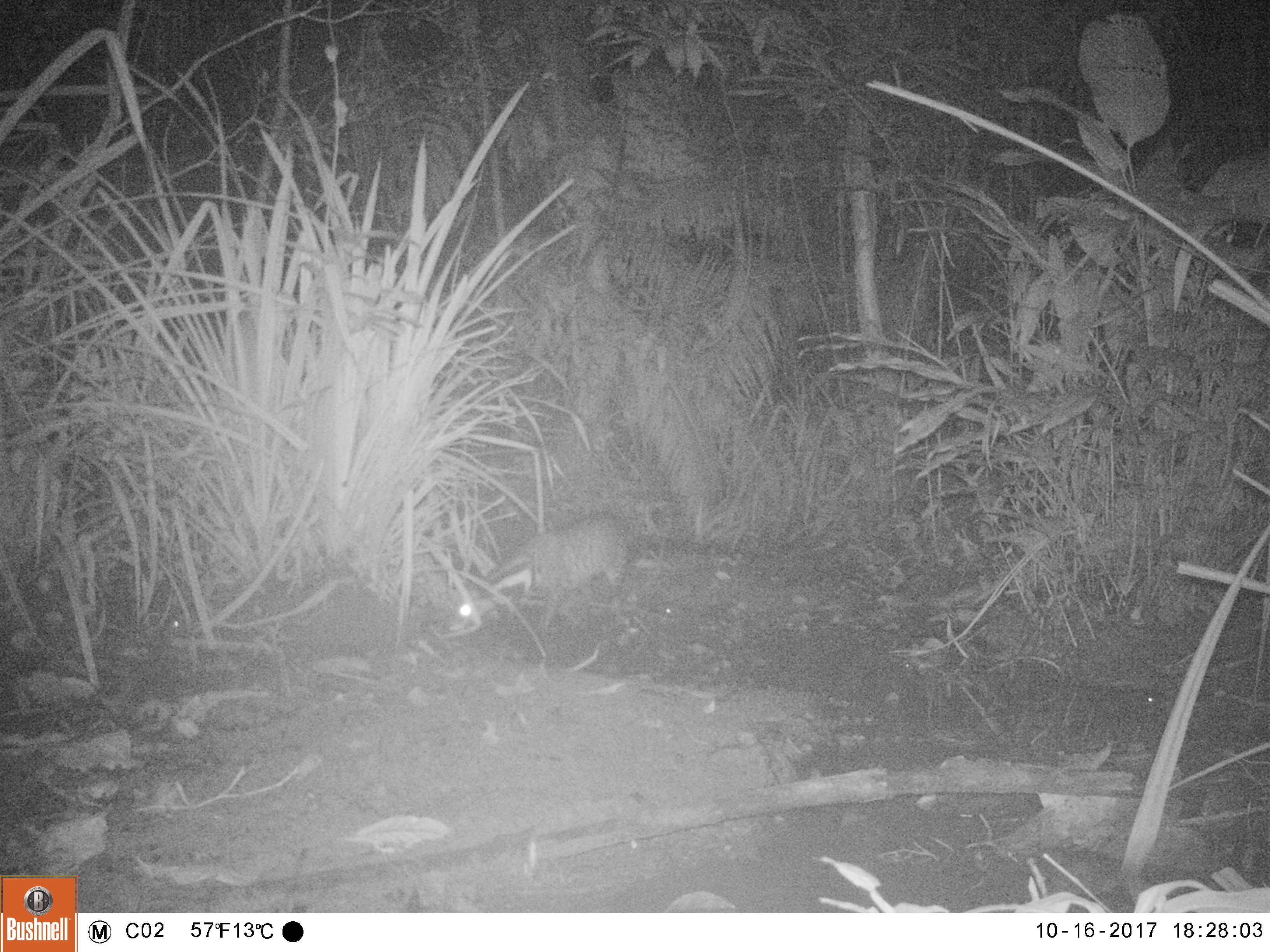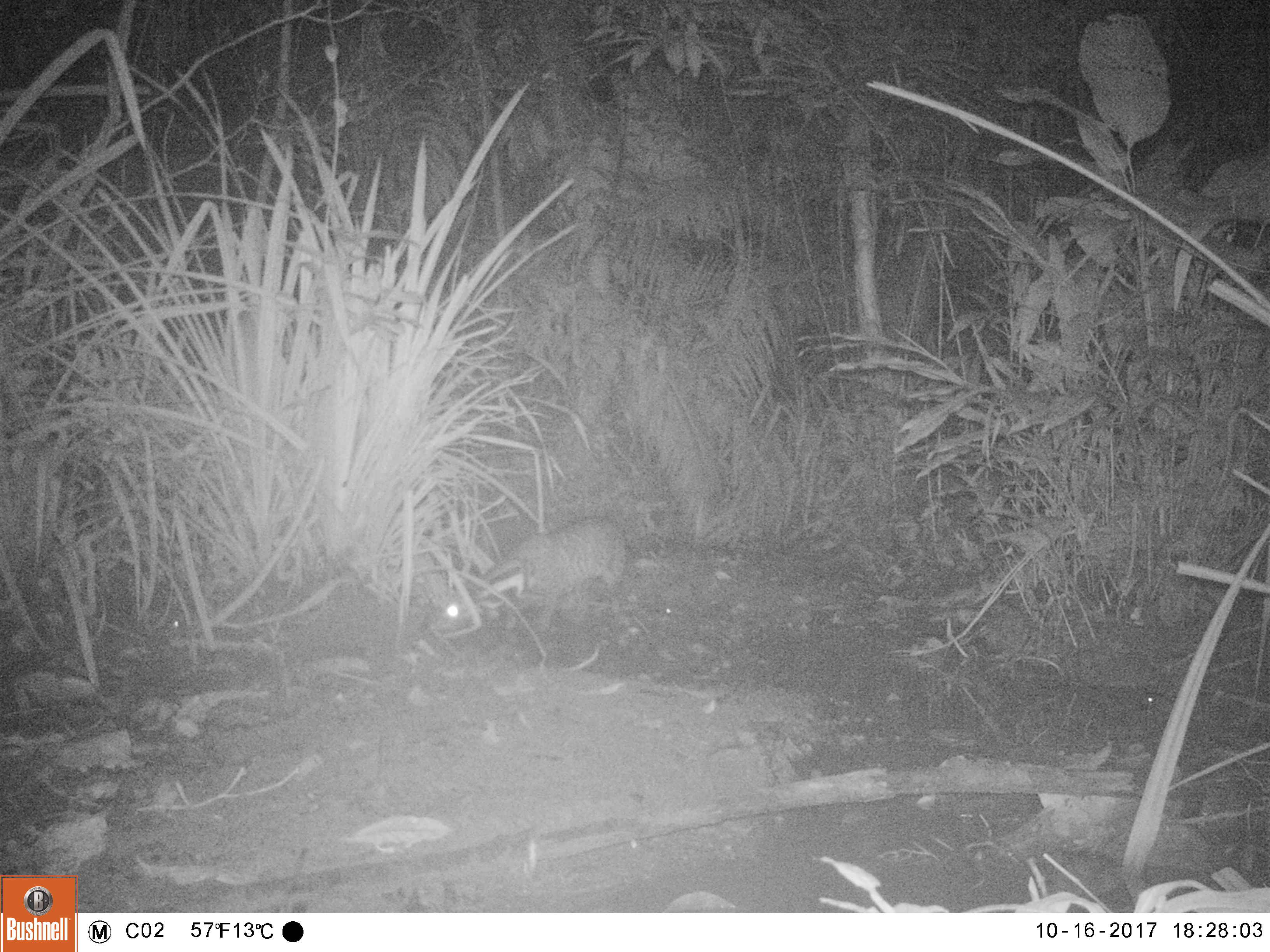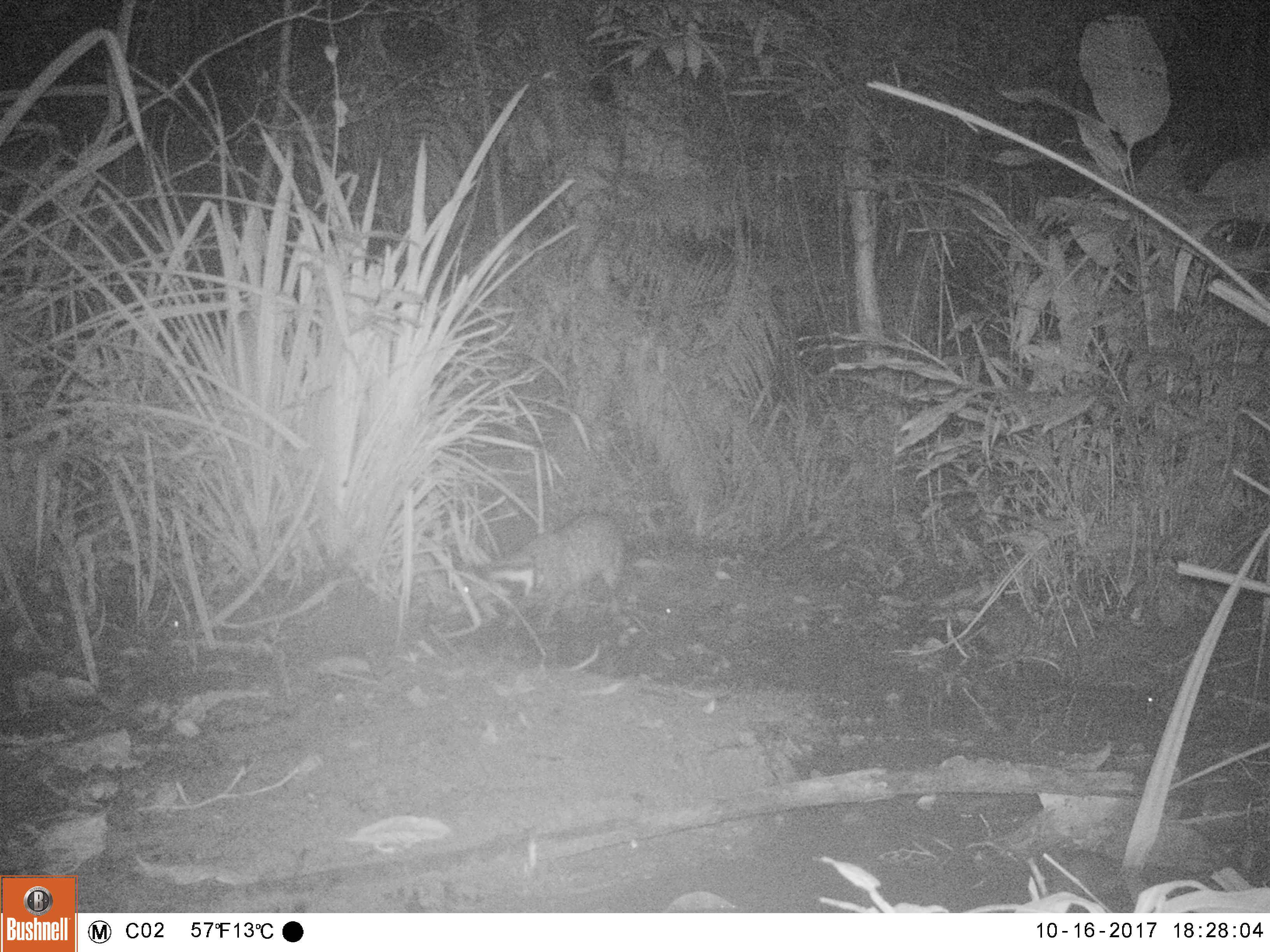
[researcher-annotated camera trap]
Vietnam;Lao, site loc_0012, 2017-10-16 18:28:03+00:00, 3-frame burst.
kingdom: Animalia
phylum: Chordata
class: Mammalia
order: Carnivora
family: Viverridae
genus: Viverra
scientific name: Viverra zibetha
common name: large indian civet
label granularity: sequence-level